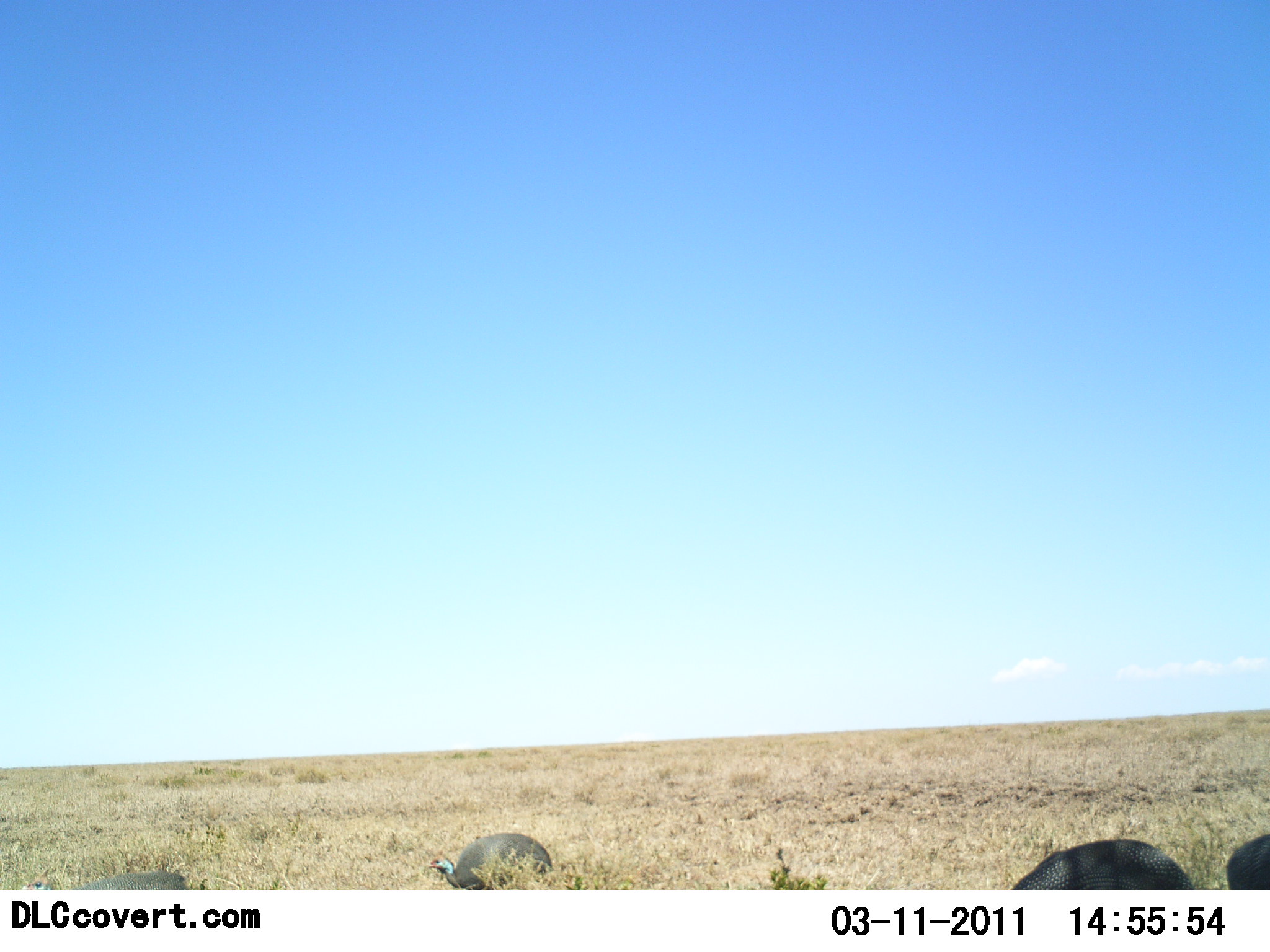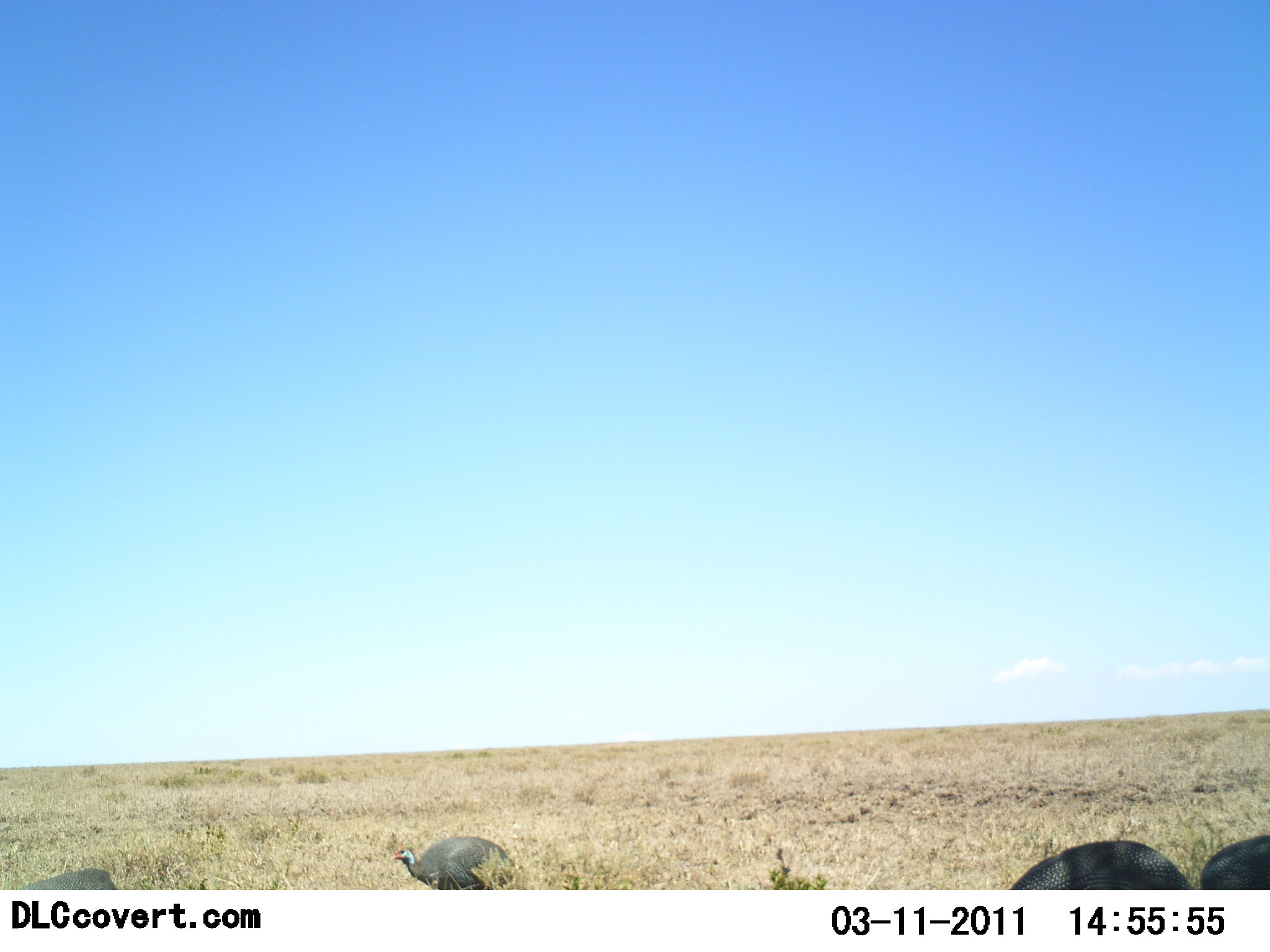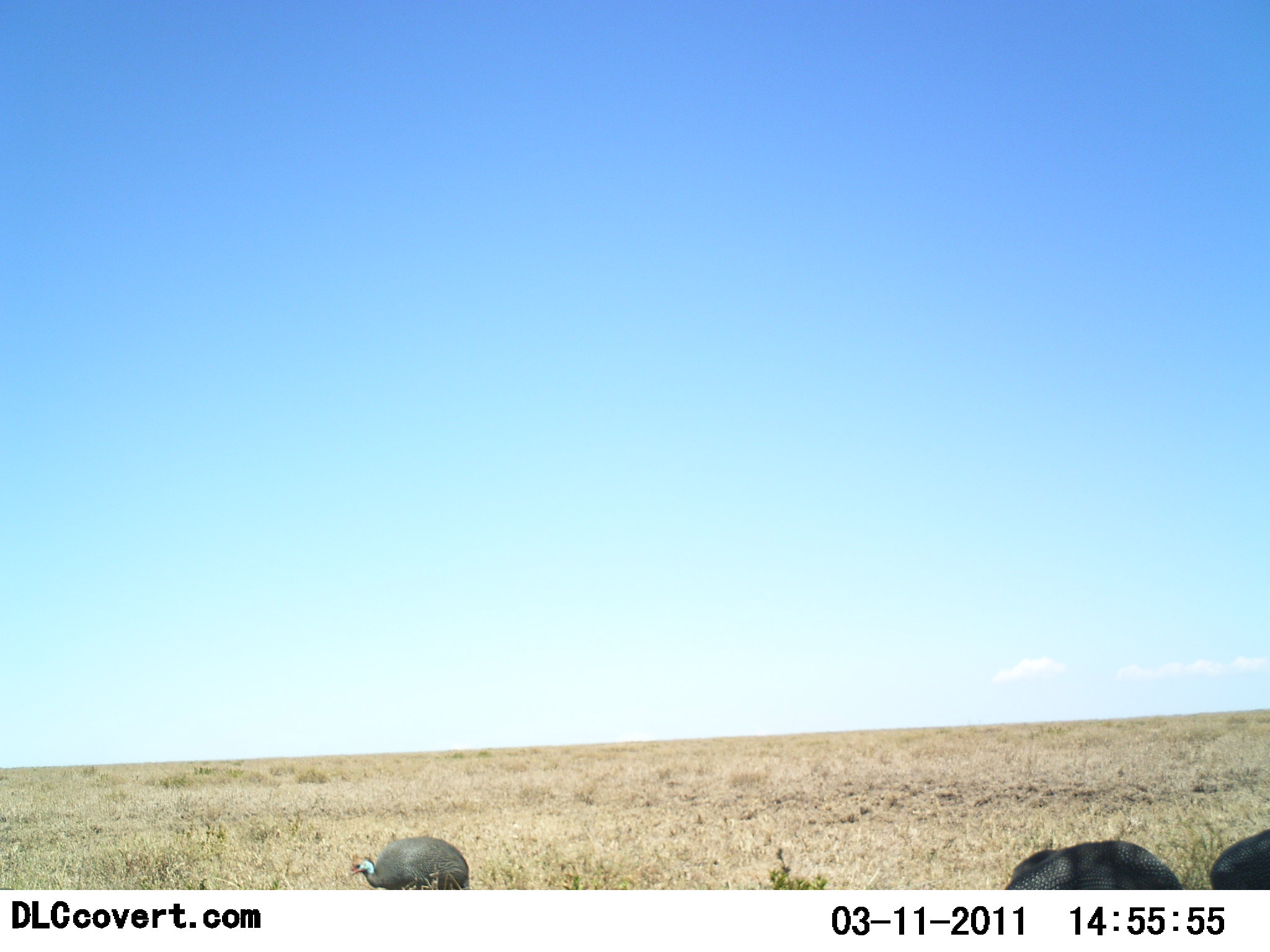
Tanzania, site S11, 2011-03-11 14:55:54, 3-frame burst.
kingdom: Animalia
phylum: Chordata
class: Aves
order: Galliformes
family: Numididae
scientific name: Numididae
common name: guinea fowl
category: guineafowl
Guineafowl (guinea fowl) (Numididae), count 4. Behavior (volunteer vote fractions): standing 0%, resting 0%, moving 55%, interacting 0%. Young present (vote fraction): 0%. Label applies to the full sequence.